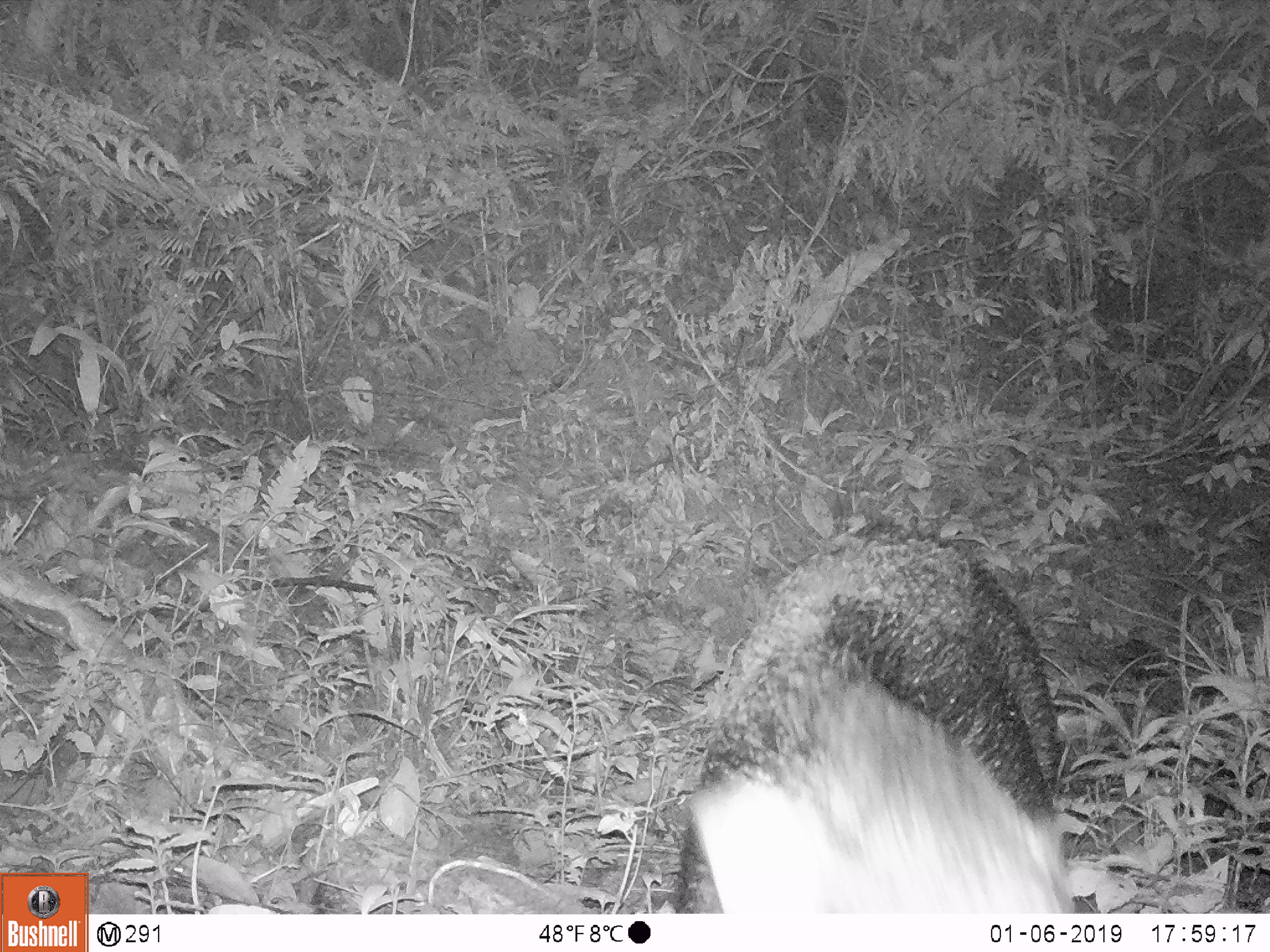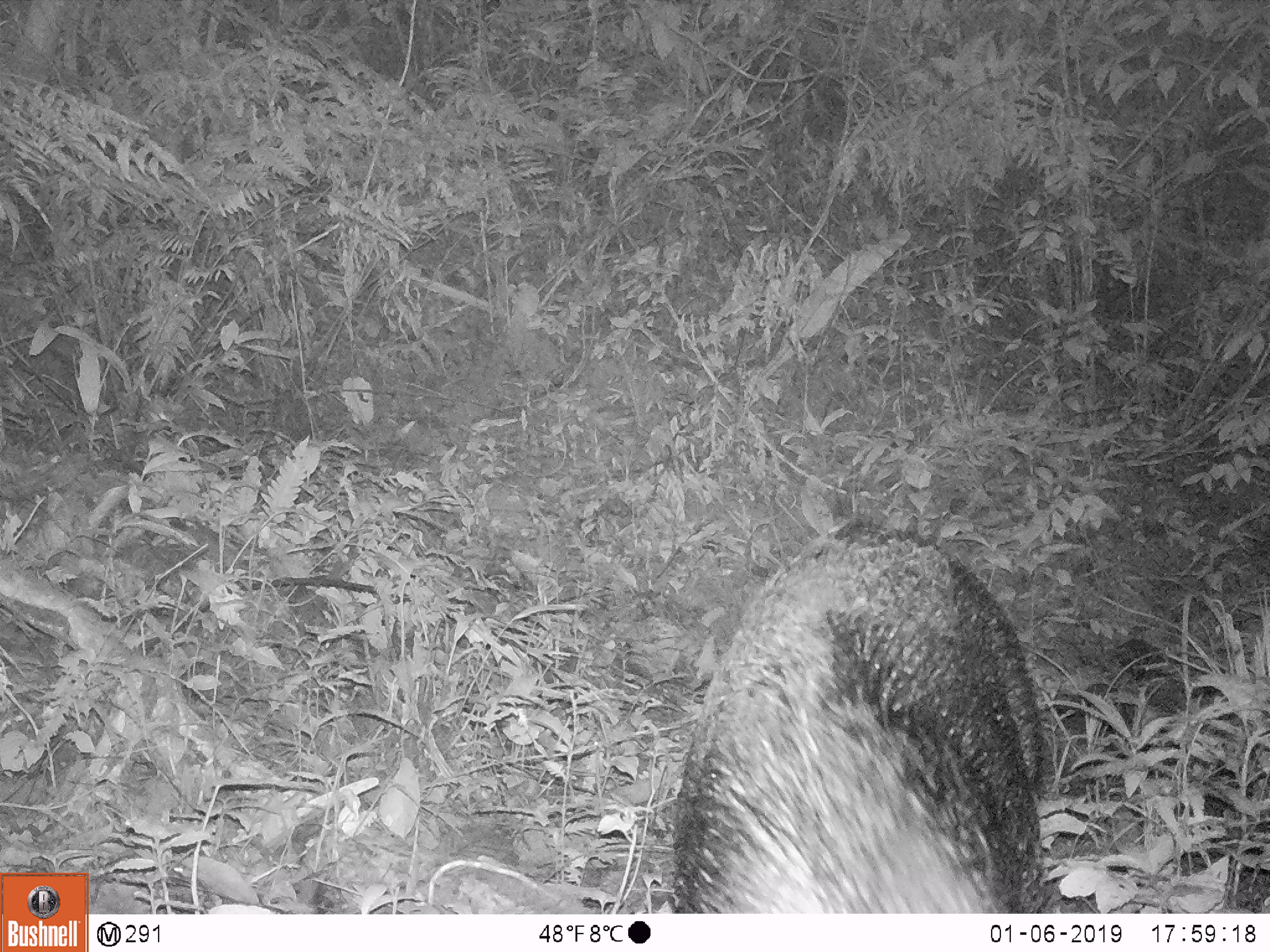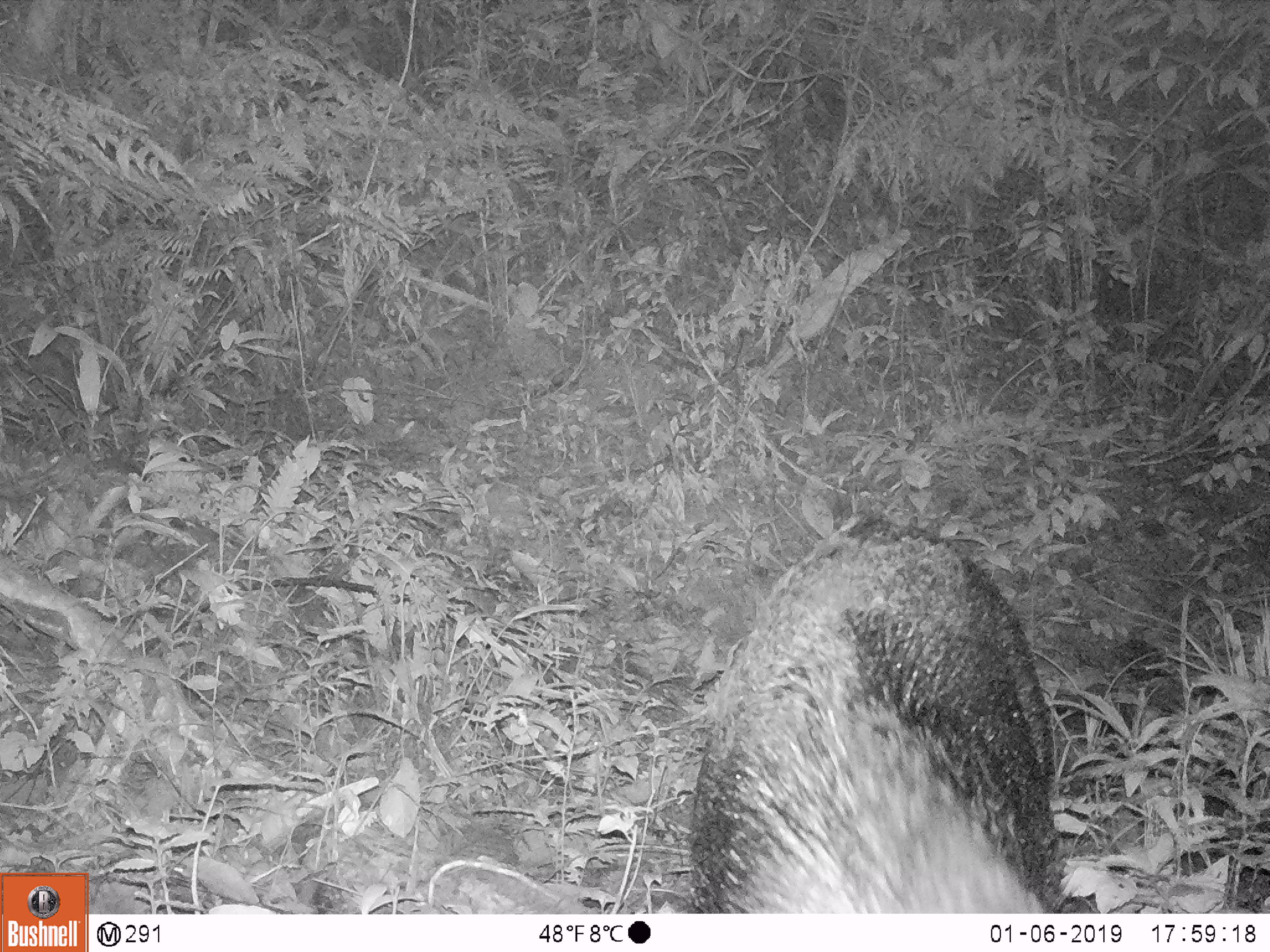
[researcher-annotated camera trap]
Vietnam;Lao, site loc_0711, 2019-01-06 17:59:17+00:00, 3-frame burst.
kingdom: Animalia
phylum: Chordata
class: Mammalia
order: Artiodactyla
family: Suidae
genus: Sus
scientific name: Sus scrofa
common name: eurasian wild pig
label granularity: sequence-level